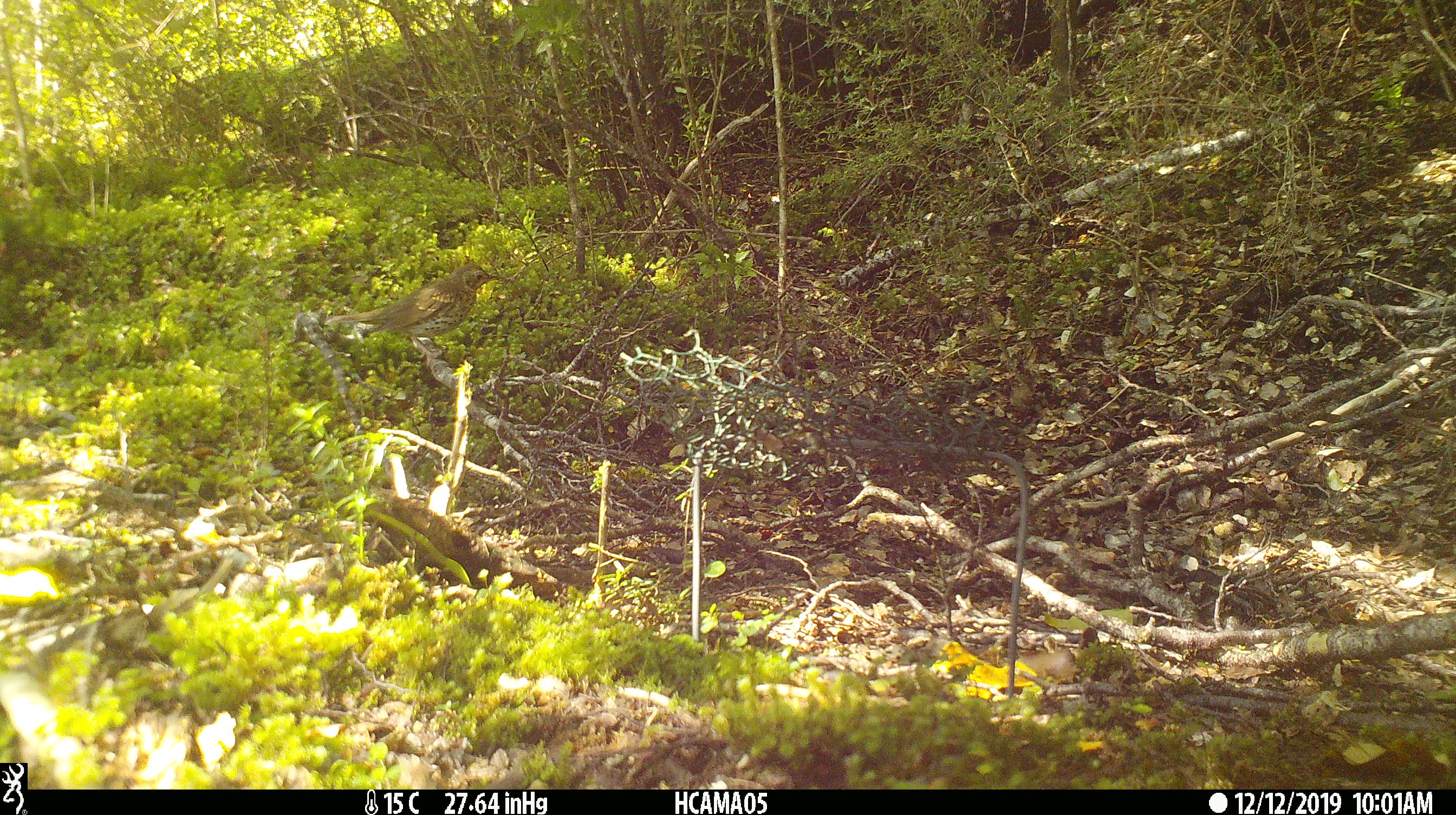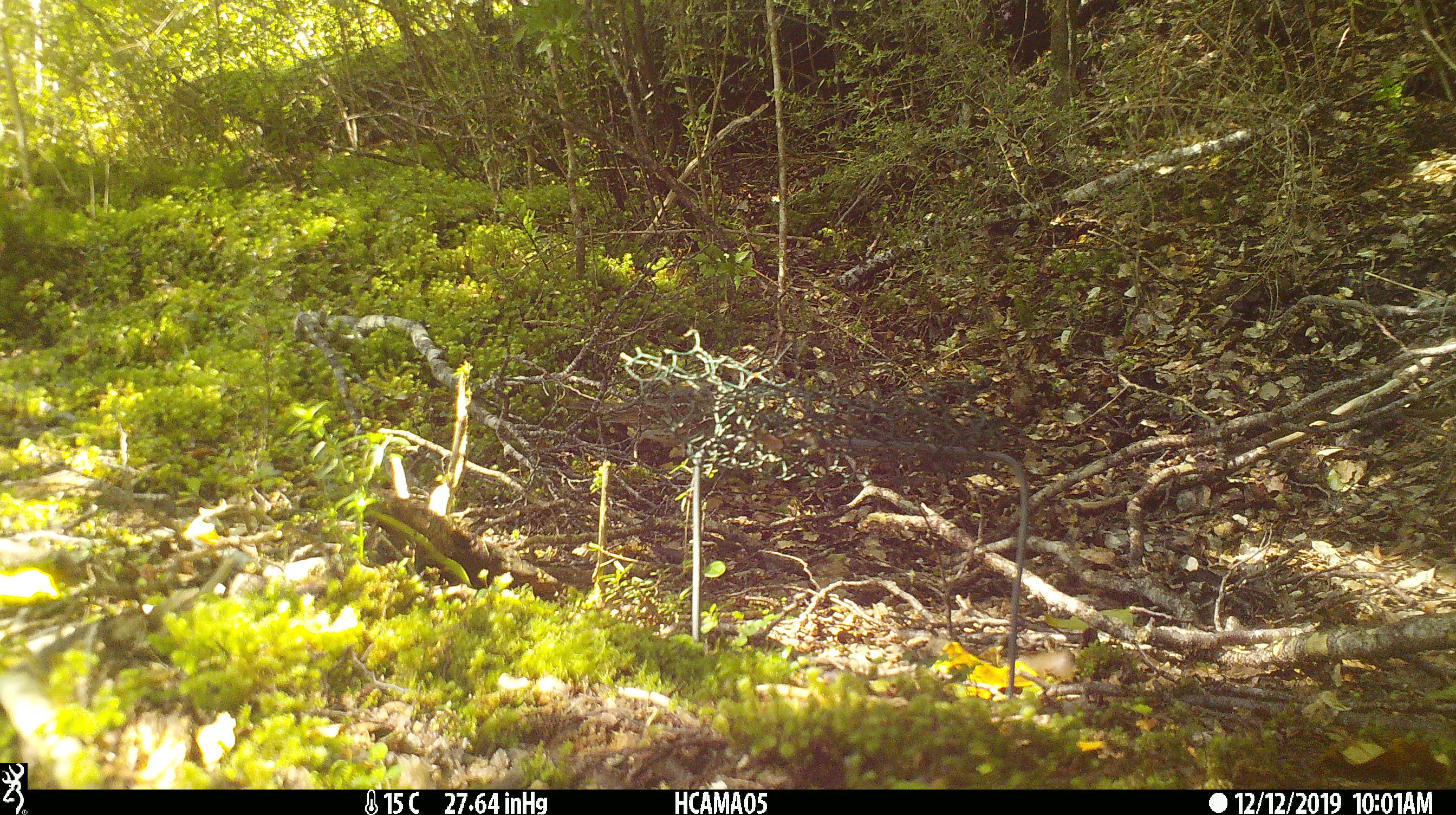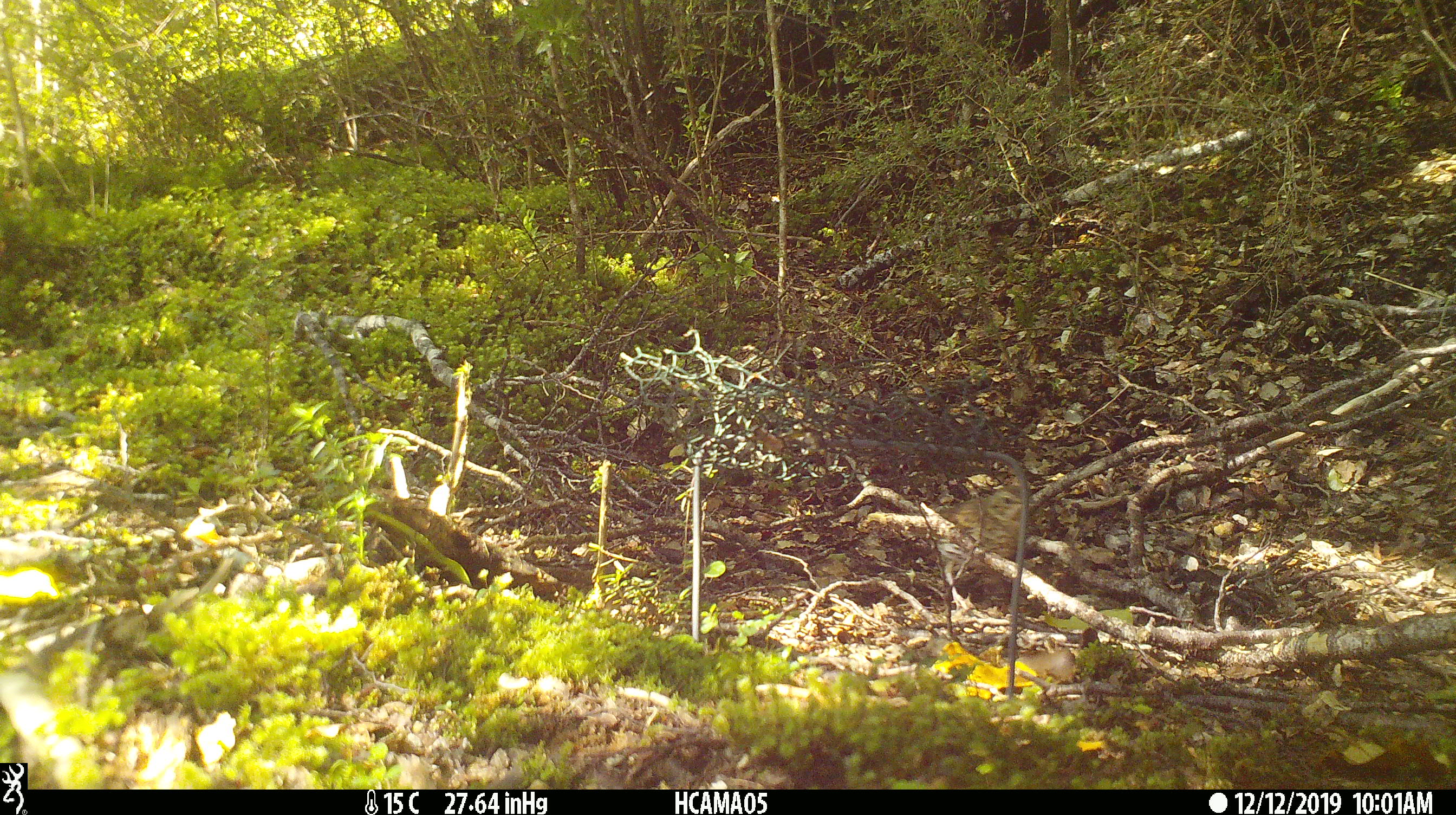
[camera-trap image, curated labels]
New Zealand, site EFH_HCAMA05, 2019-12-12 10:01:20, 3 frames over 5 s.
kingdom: Animalia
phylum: Chordata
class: Aves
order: Passeriformes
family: Turdidae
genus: Turdus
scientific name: Turdus philomelos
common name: song thrush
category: thrush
Thrush (song thrush) (Turdus philomelos).